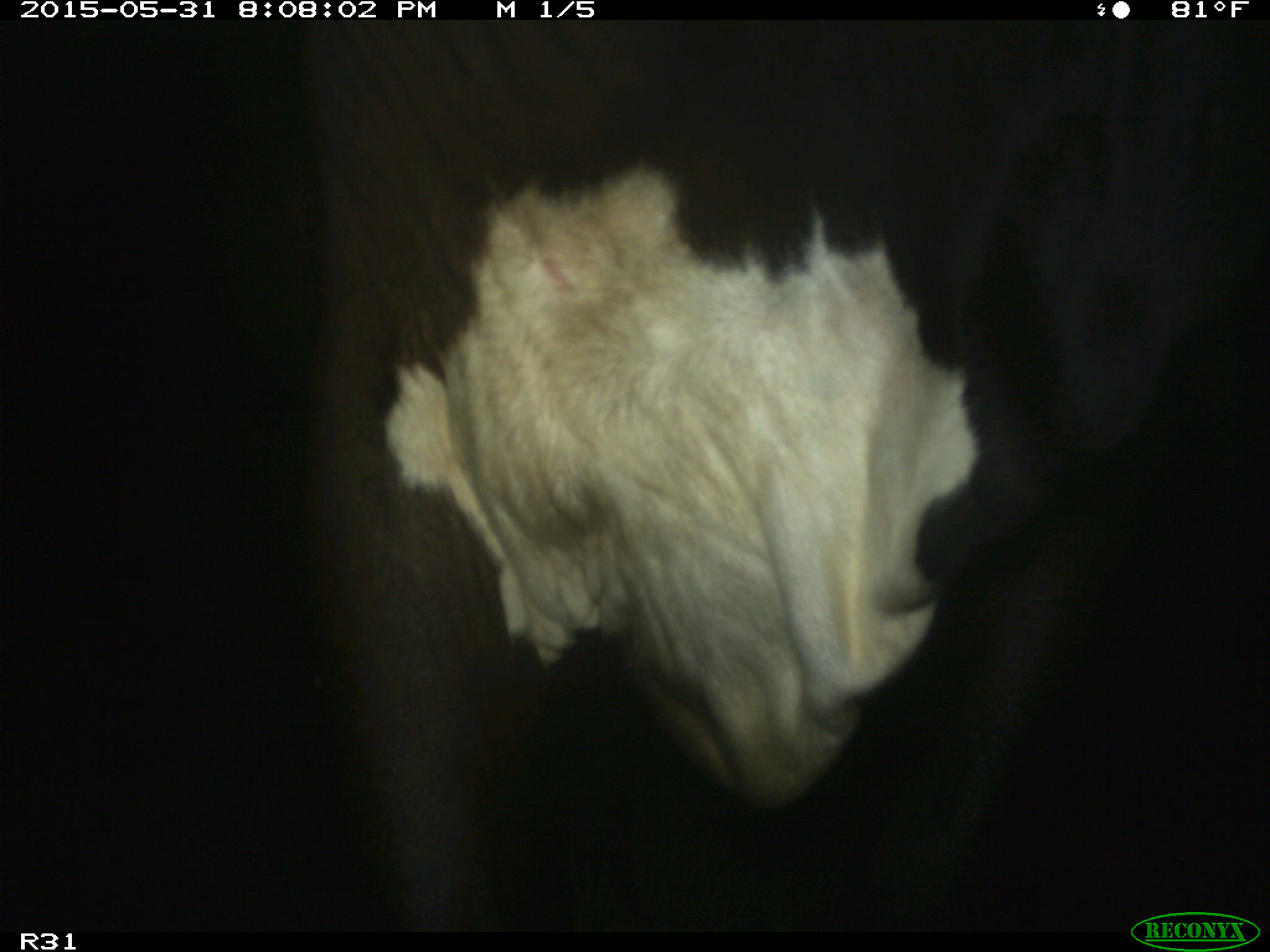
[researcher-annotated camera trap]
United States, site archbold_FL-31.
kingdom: Animalia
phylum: Chordata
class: Mammalia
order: Artiodactyla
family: Bovidae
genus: Bos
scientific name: Bos taurus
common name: domestic cow